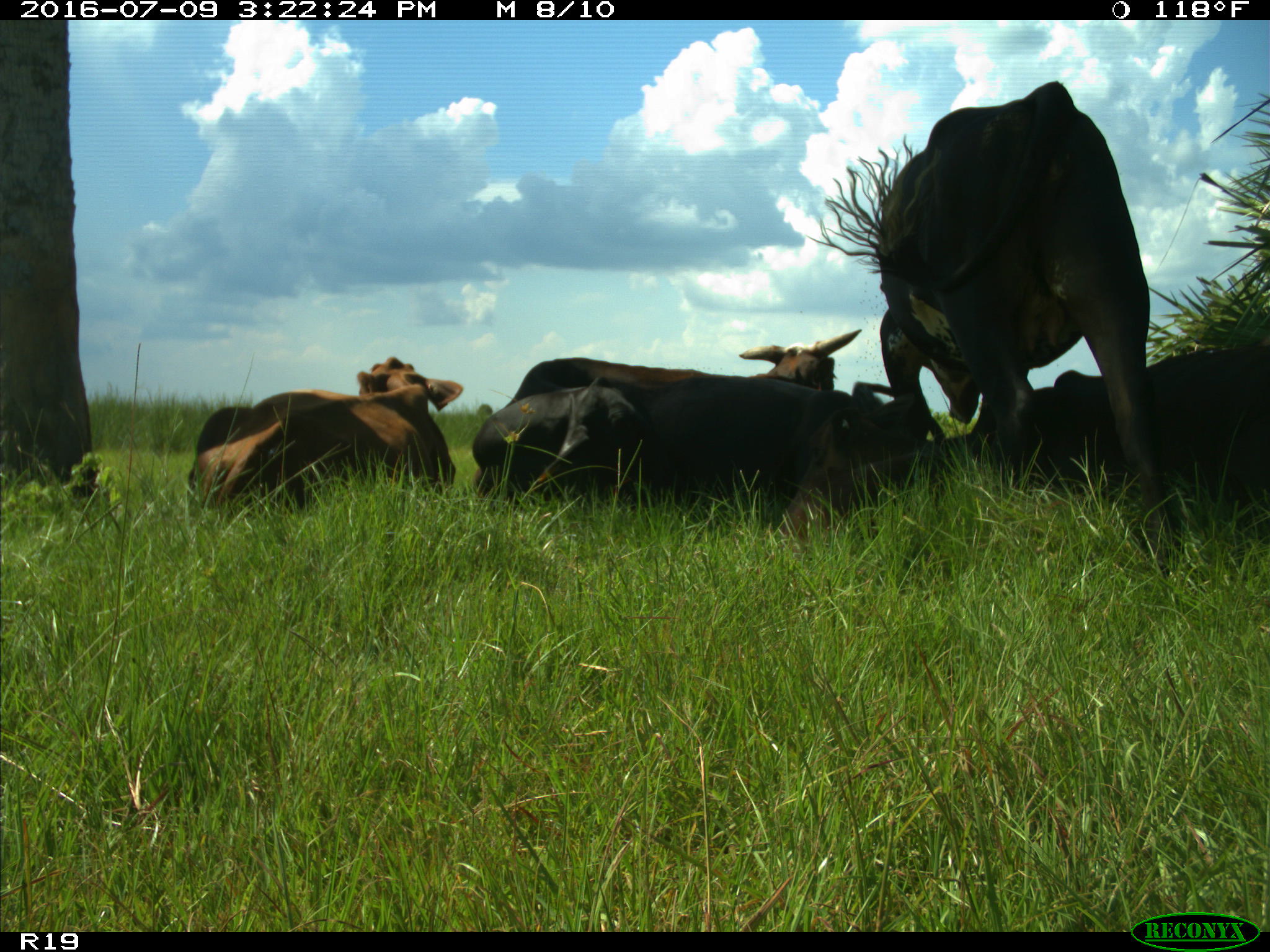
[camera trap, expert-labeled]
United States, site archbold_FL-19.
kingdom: Animalia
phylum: Chordata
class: Mammalia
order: Artiodactyla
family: Bovidae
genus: Bos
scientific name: Bos taurus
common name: domestic cow